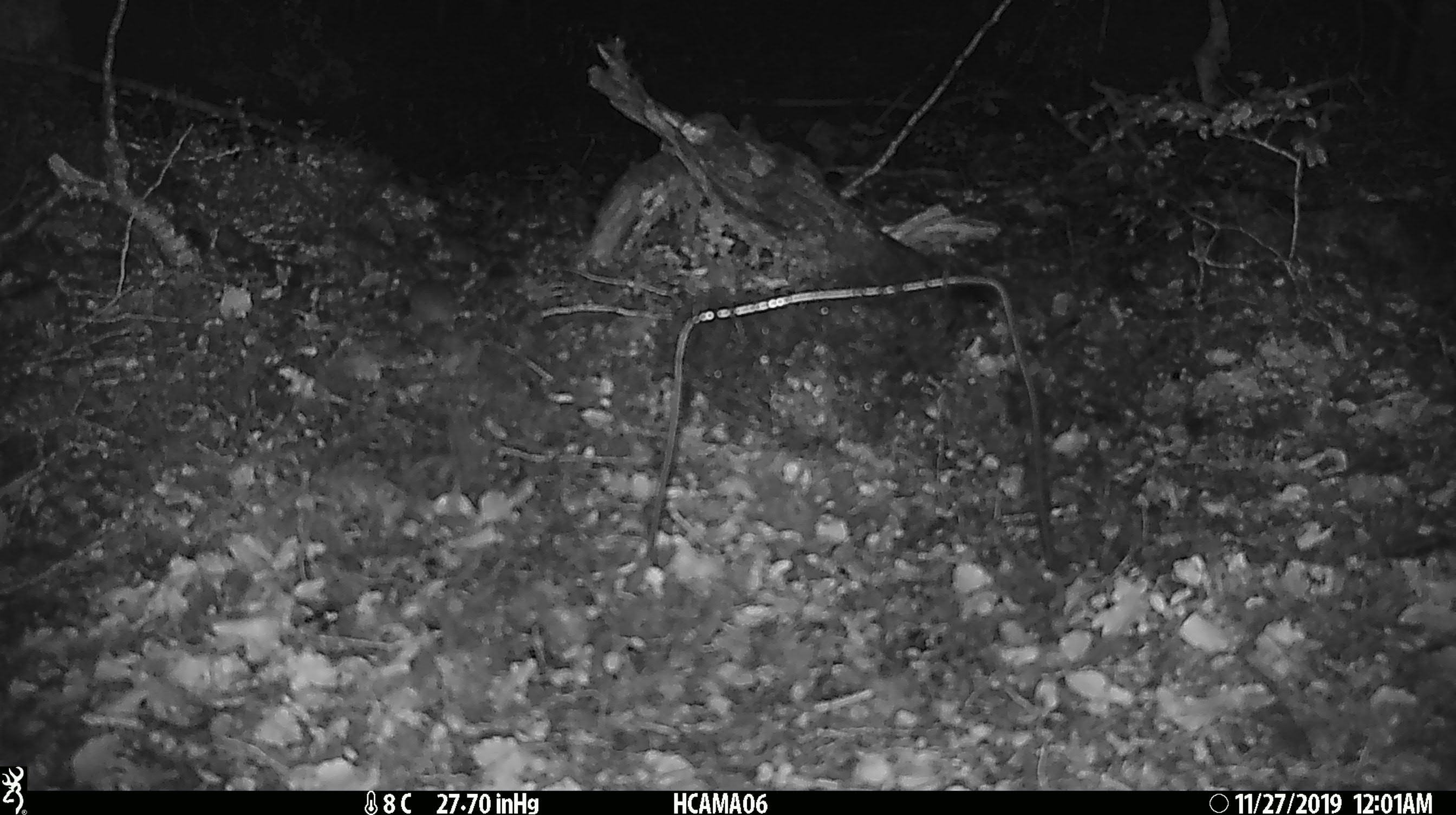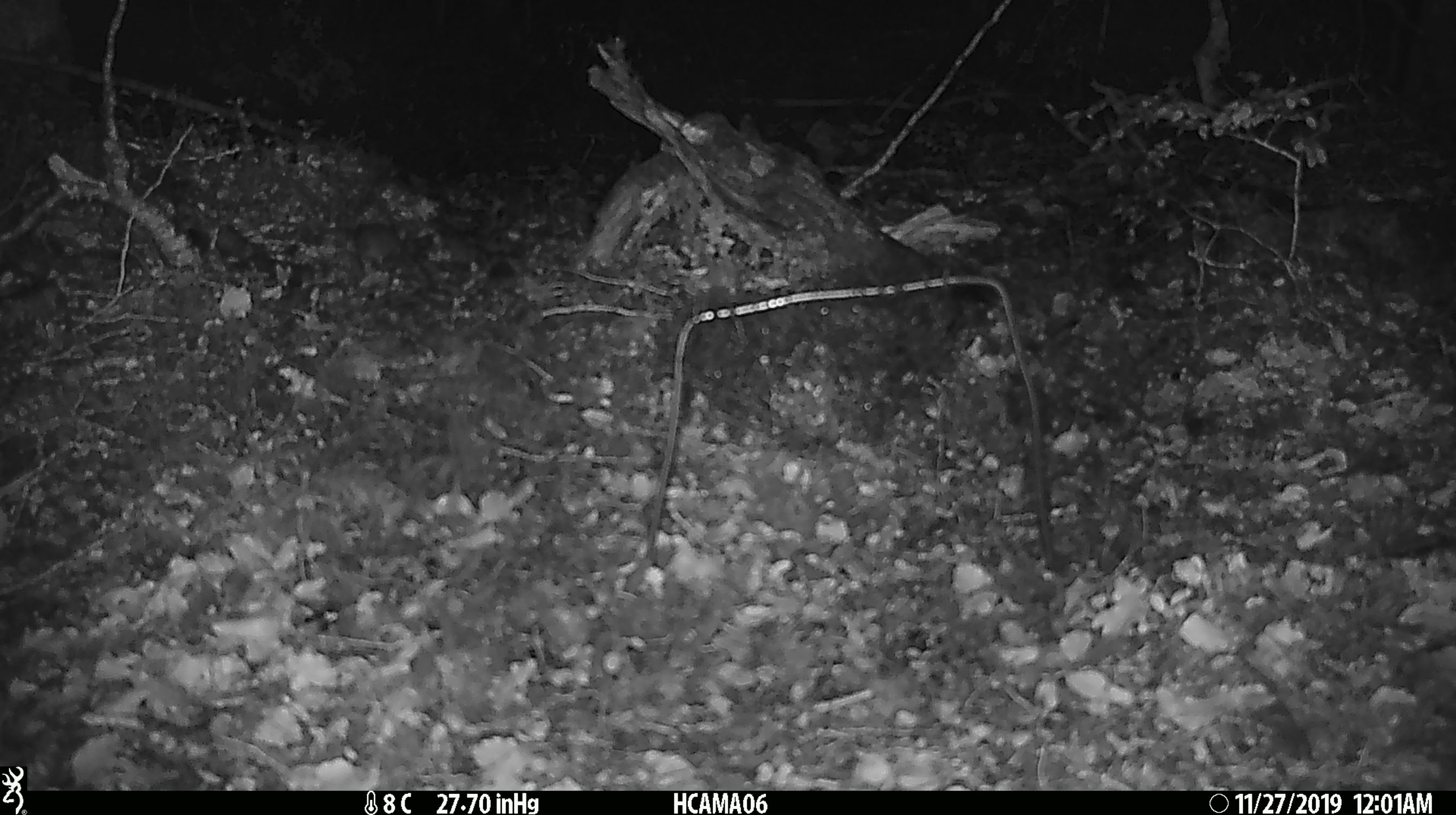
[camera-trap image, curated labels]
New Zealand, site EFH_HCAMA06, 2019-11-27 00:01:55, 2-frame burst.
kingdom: Animalia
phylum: Chordata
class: Mammalia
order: Rodentia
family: Muridae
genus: Mus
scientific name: Mus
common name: mouse